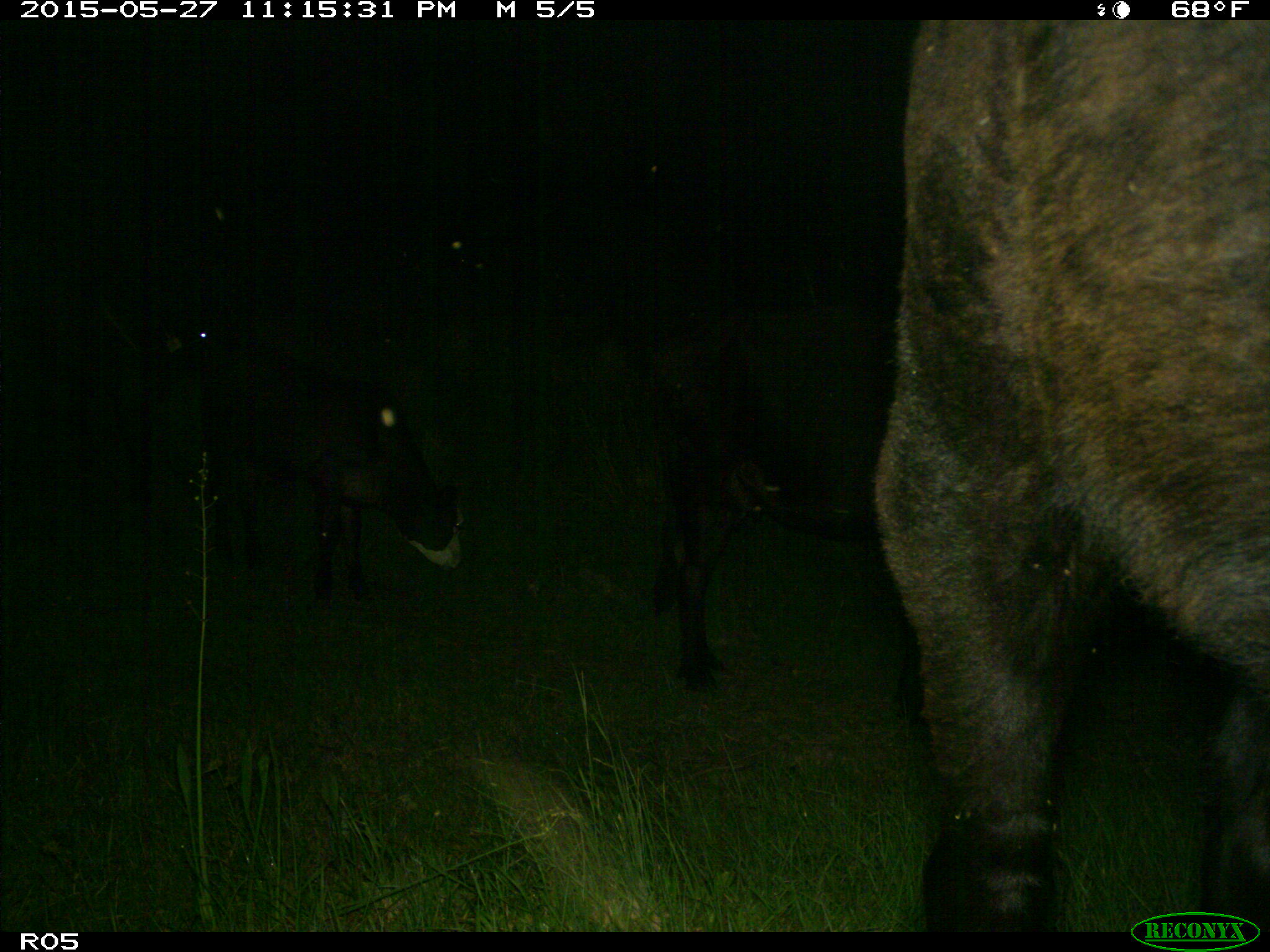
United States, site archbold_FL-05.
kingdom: Animalia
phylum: Chordata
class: Mammalia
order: Artiodactyla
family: Bovidae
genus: Bos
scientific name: Bos taurus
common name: domestic cow